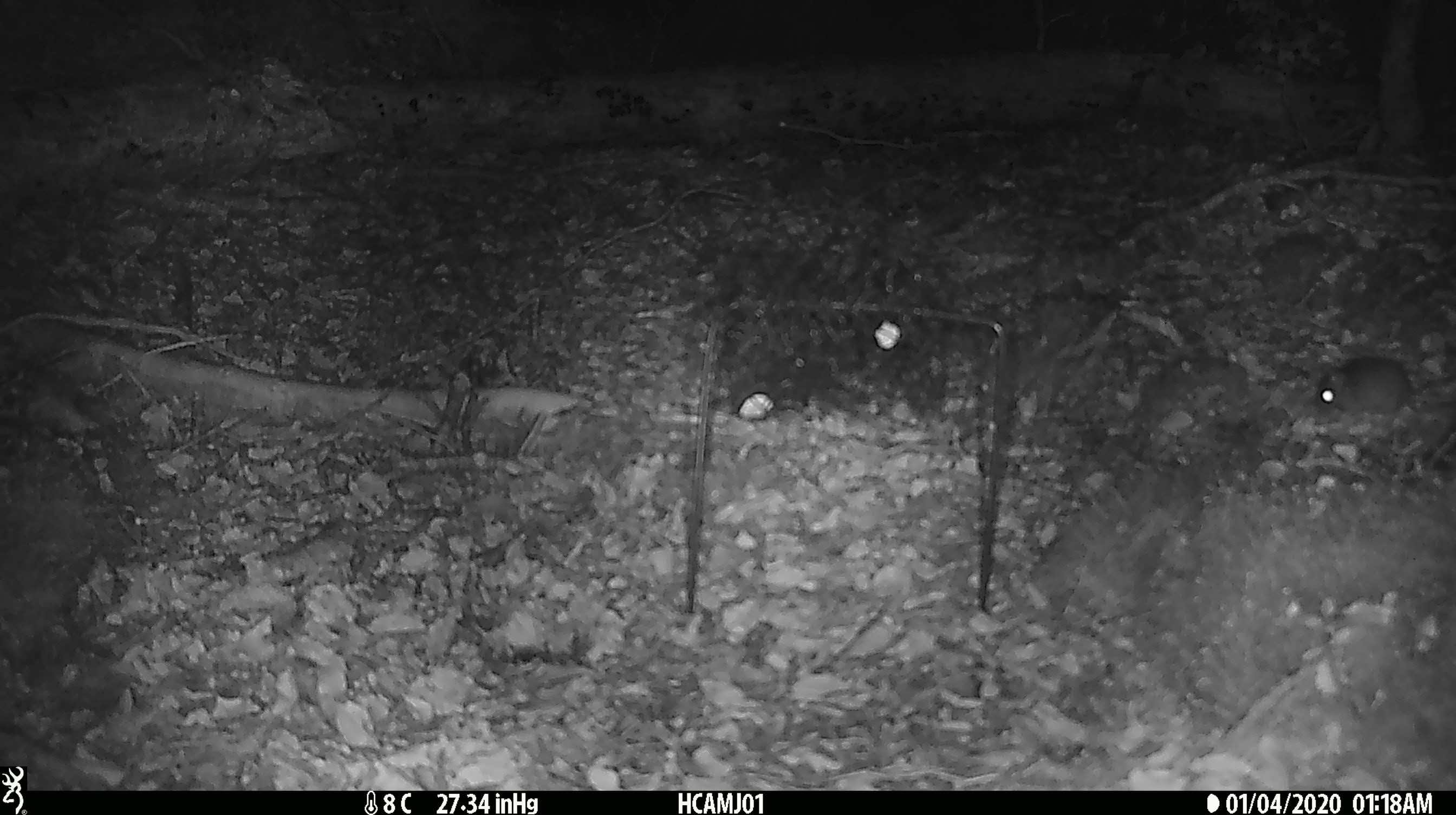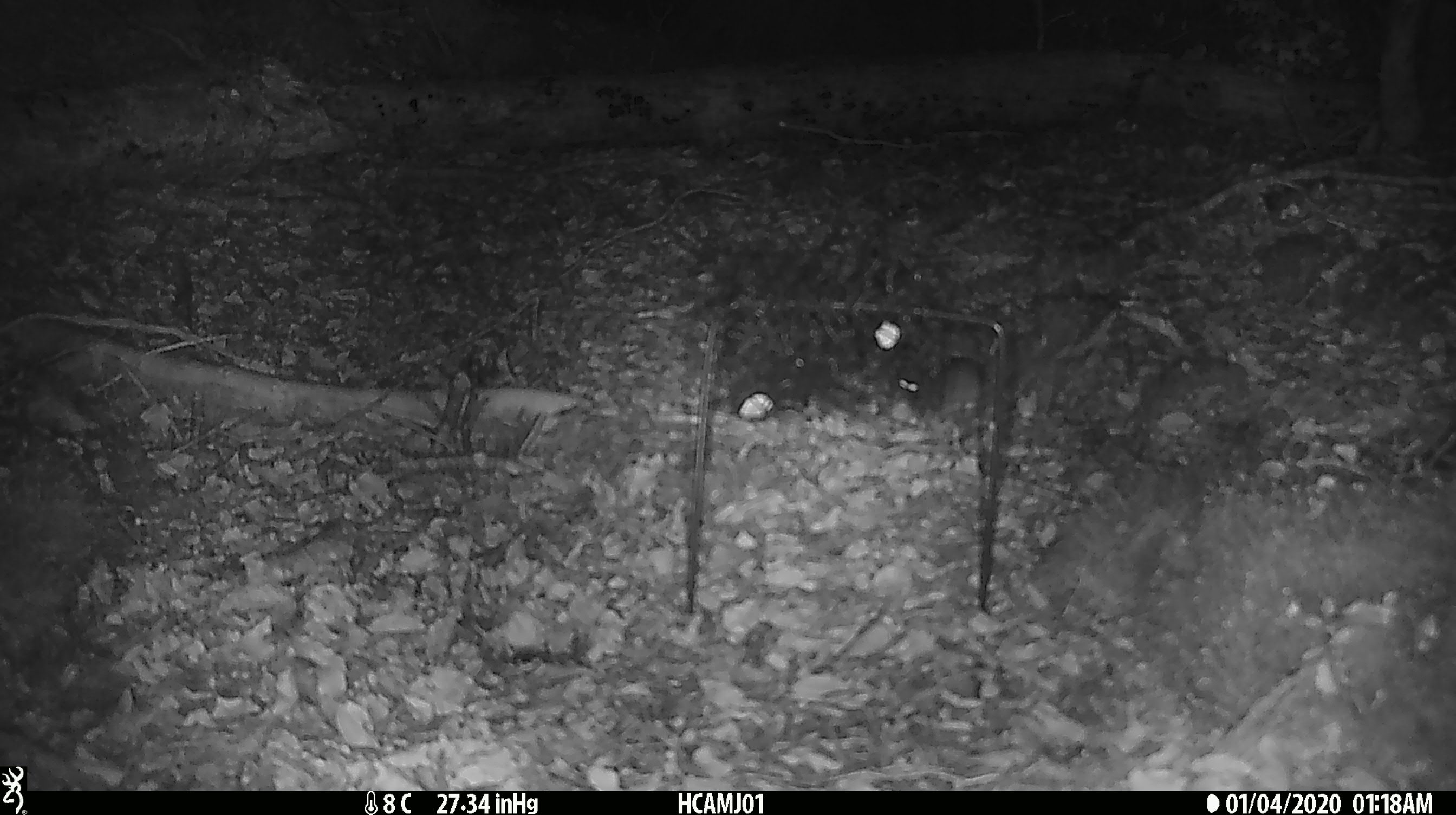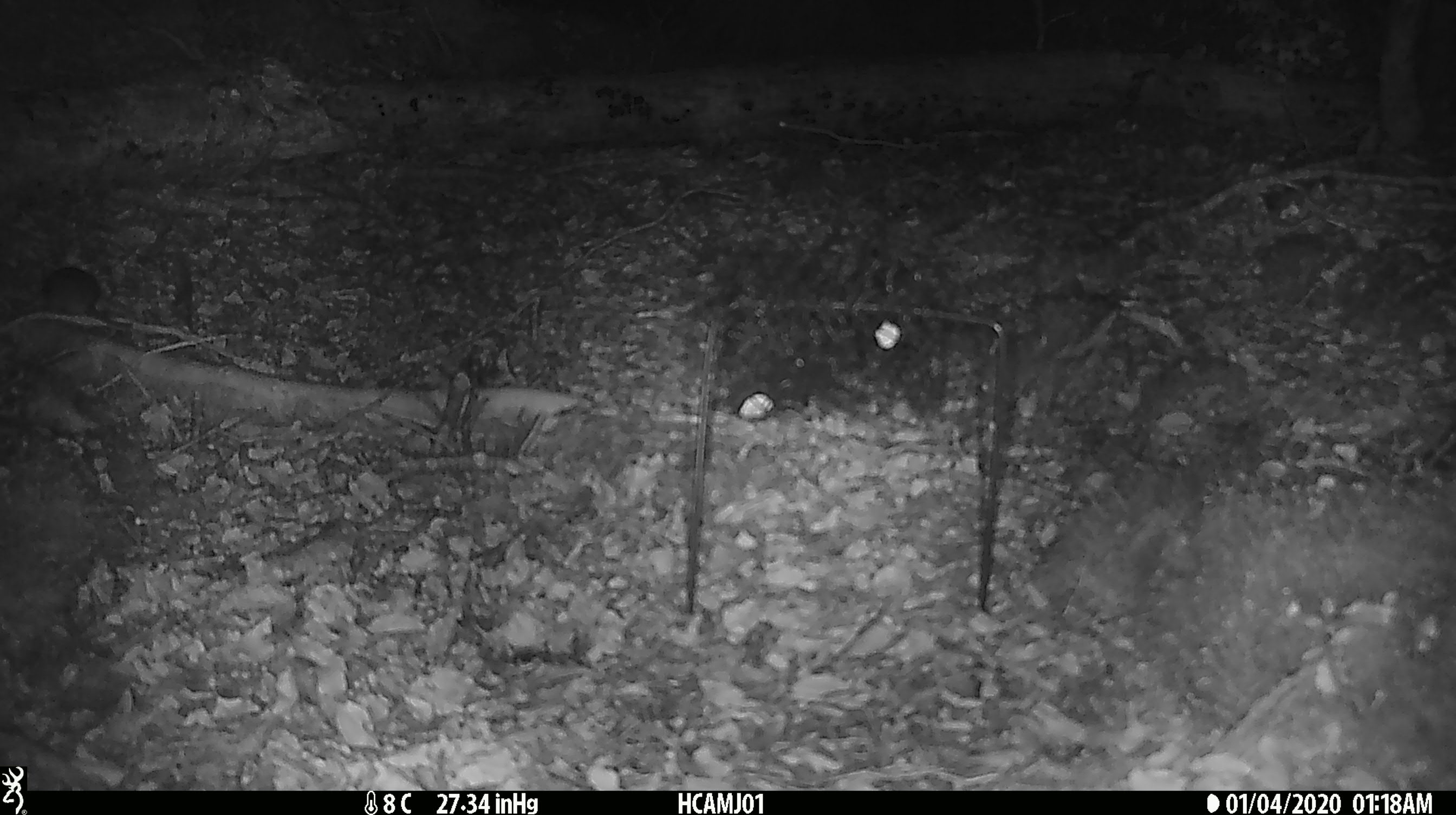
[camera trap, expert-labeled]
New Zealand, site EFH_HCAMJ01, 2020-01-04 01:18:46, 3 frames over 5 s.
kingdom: Animalia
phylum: Chordata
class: Mammalia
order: Rodentia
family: Muridae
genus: Mus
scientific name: Mus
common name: mouse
Mouse (Mus).